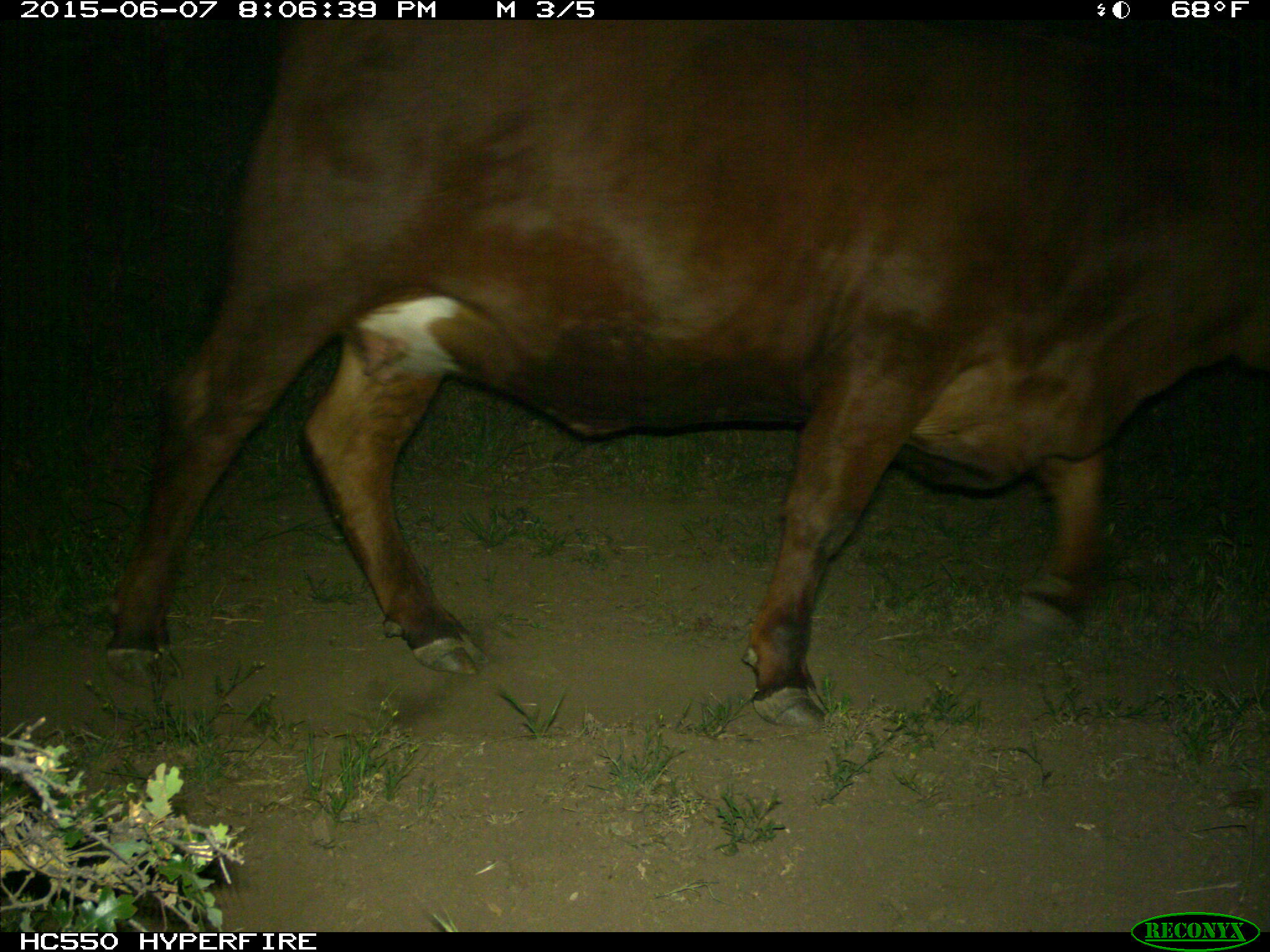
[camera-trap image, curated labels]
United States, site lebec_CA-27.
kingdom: Animalia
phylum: Chordata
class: Mammalia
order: Artiodactyla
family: Bovidae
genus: Bos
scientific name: Bos taurus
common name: domestic cow